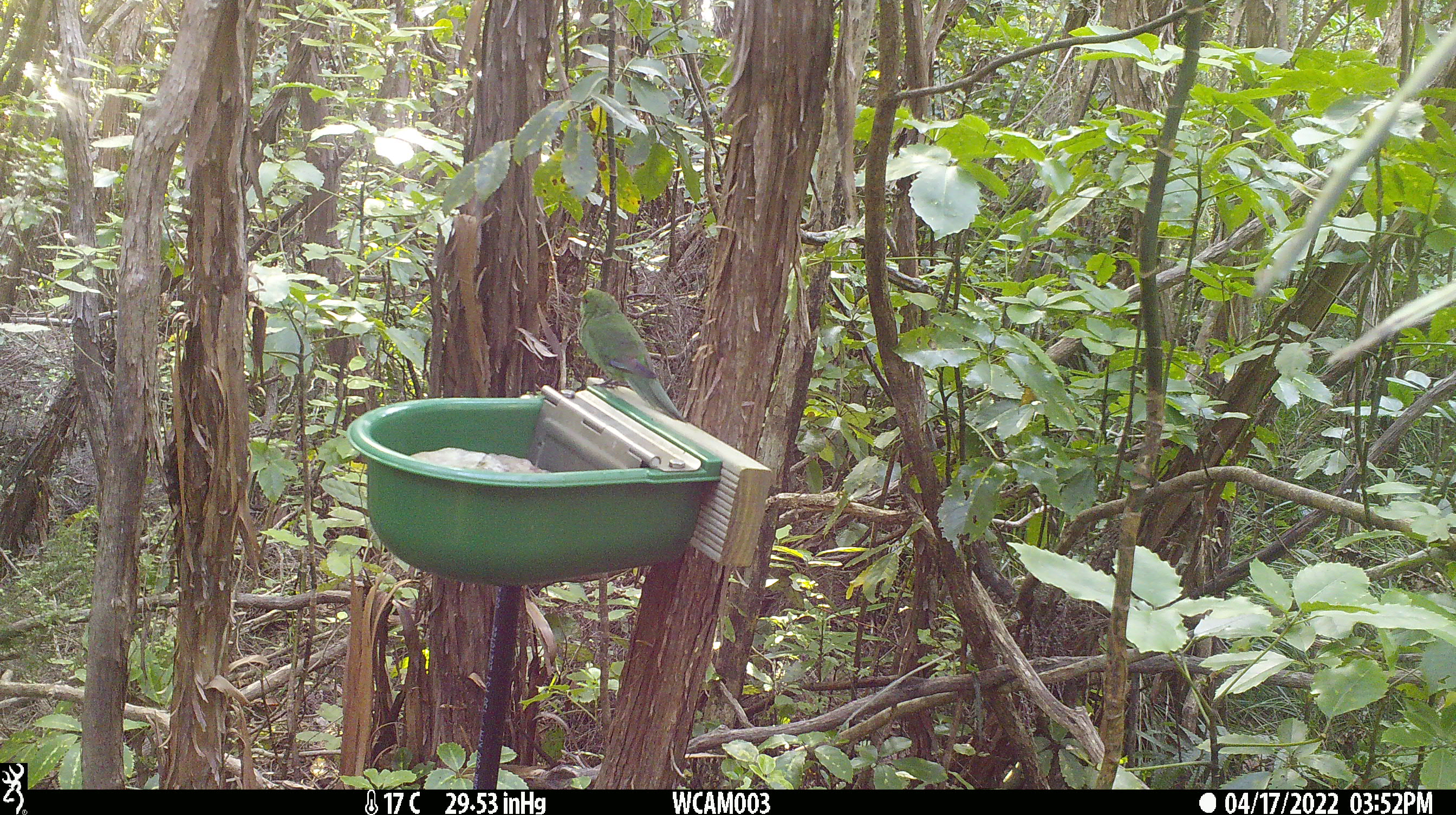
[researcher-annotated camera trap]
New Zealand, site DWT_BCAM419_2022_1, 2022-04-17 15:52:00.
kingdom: Animalia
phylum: Chordata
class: Aves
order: Psittaciformes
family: Psittaculidae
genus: Cyanoramphus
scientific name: Cyanoramphus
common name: parakeet